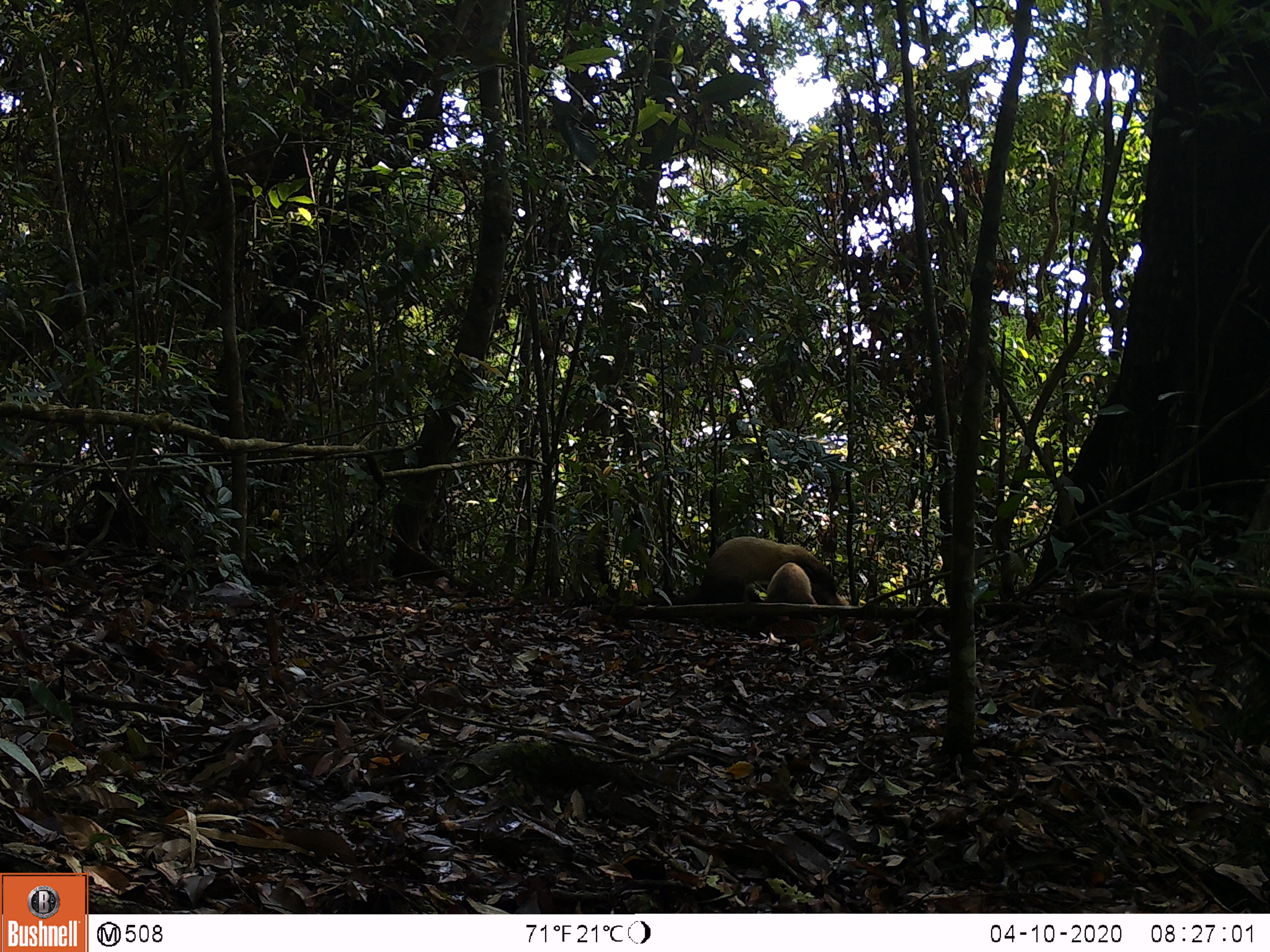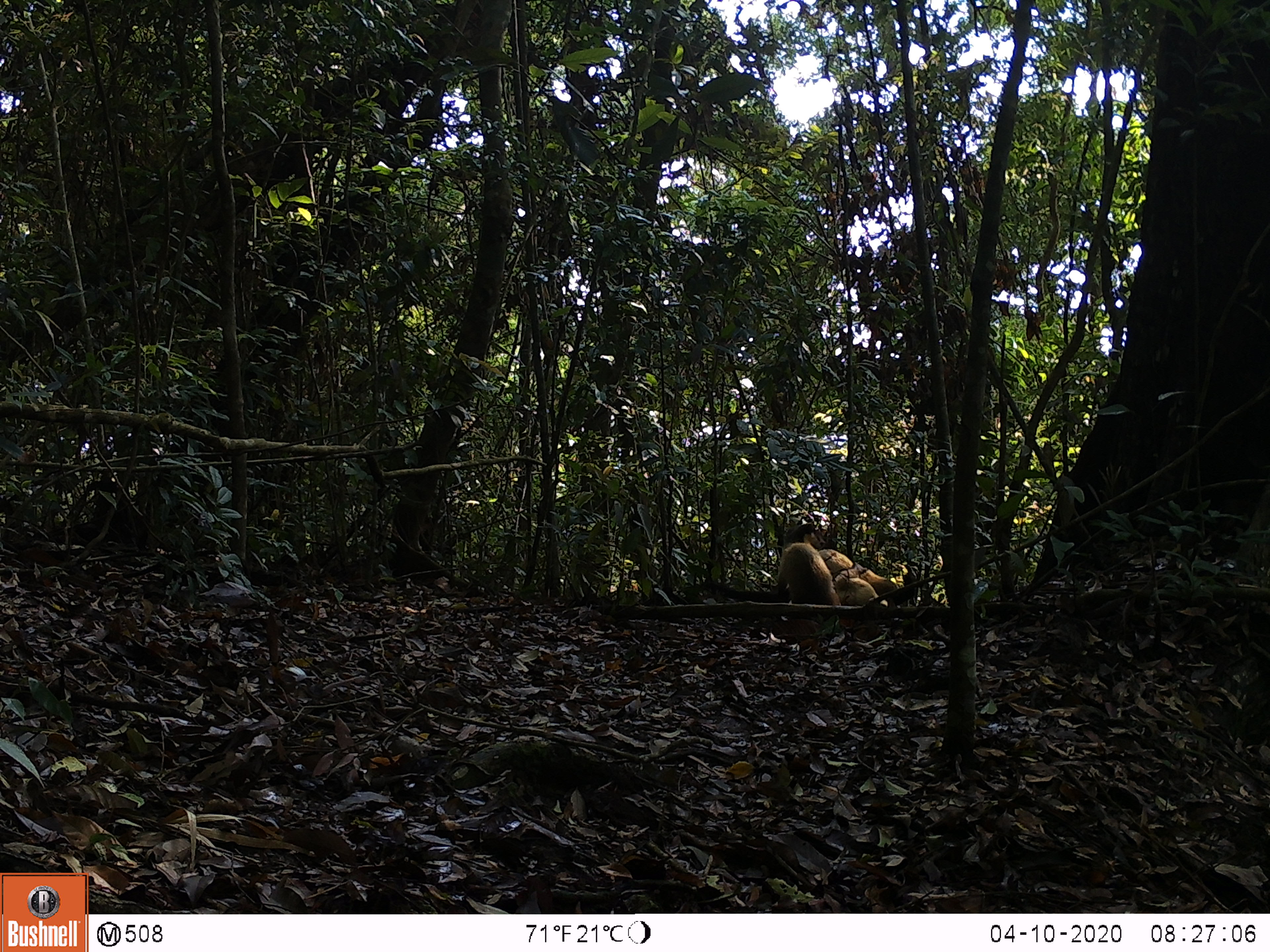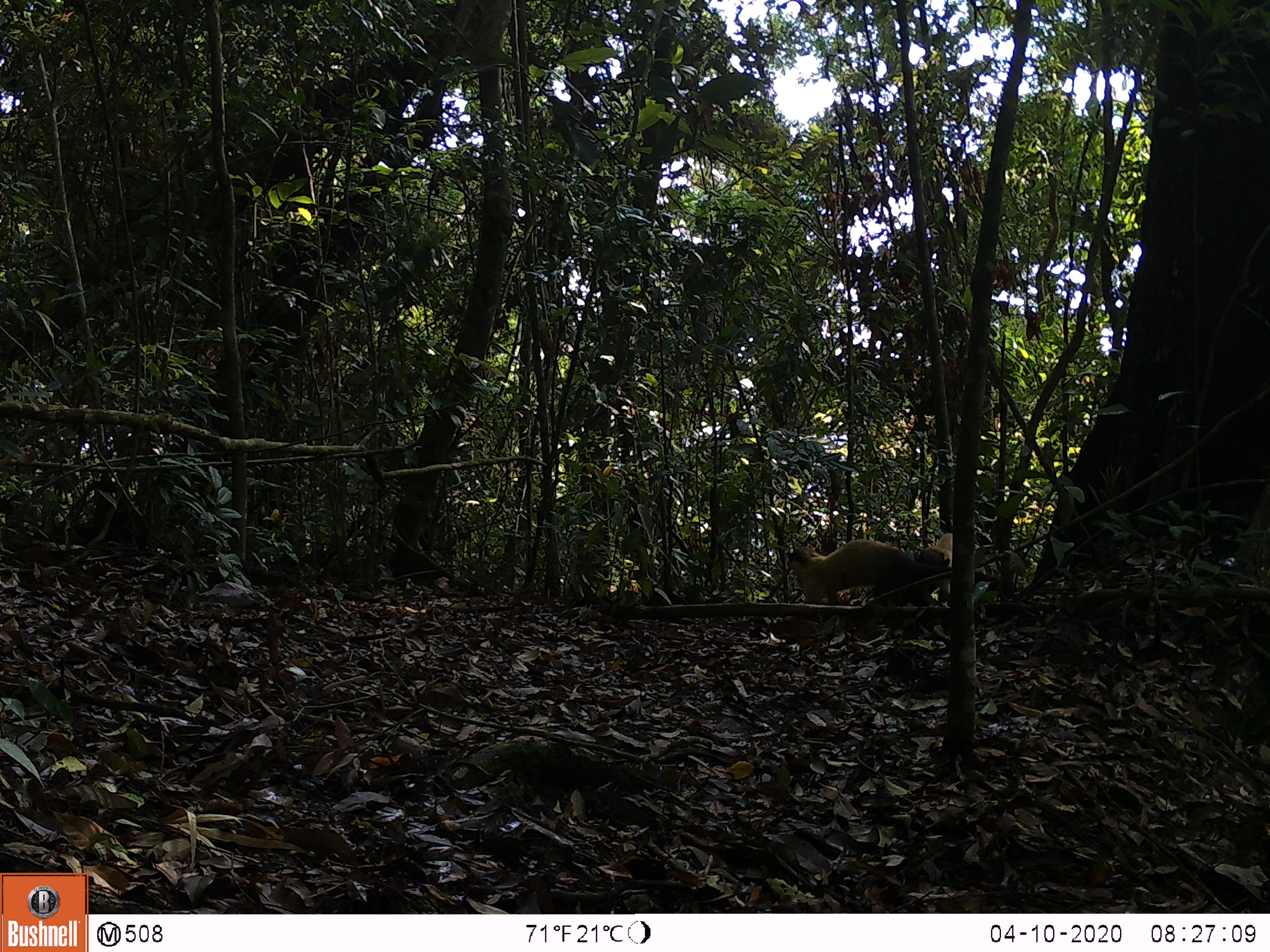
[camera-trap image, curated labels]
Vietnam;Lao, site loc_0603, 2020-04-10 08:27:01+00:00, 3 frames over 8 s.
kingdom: Animalia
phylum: Chordata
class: Mammalia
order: Carnivora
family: Mustelidae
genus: Martes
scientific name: Martes flavigula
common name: yellow-throated marten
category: yellow throated marten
Yellow throated marten (yellow-throated marten) (Martes flavigula). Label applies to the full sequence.